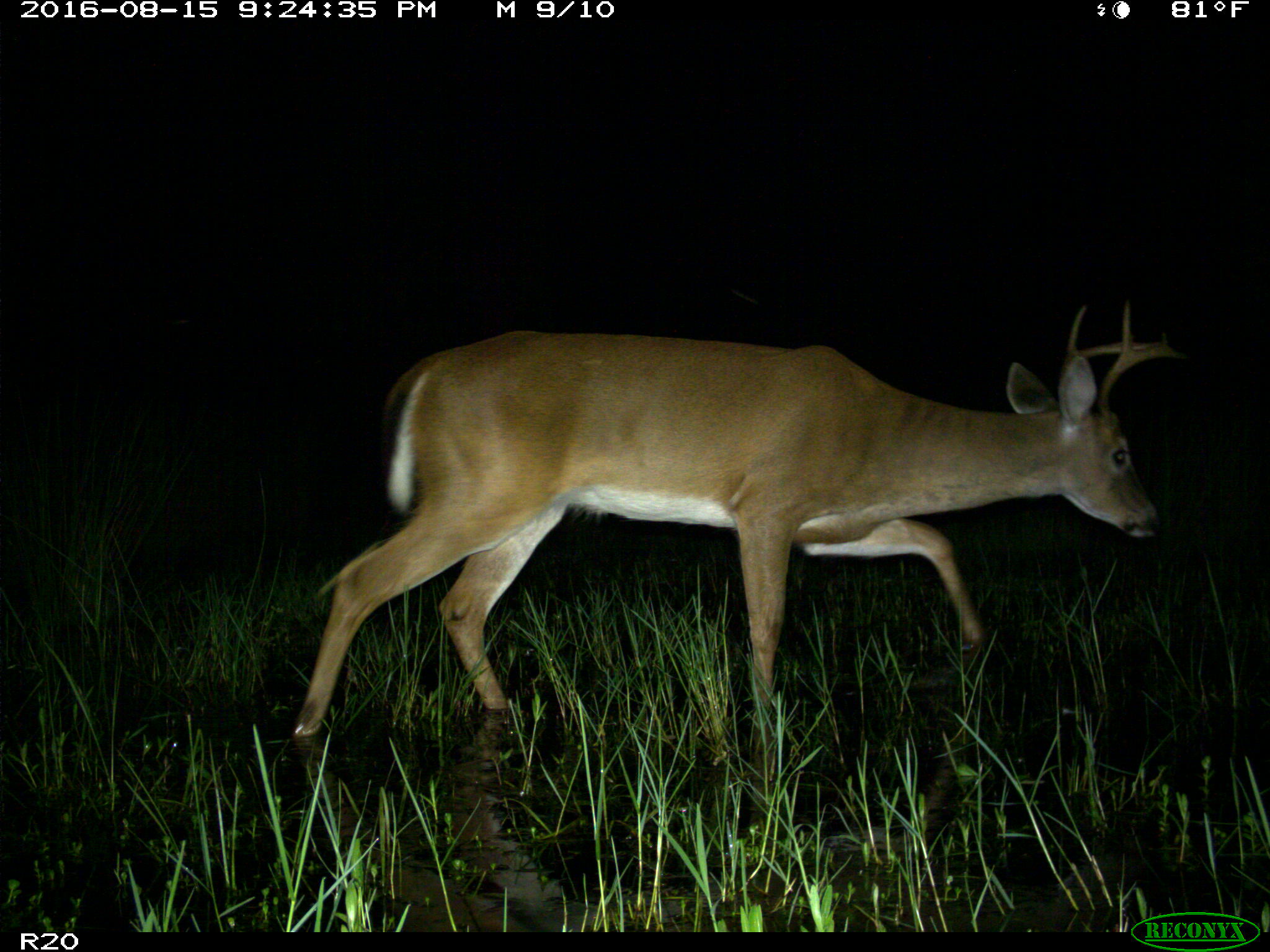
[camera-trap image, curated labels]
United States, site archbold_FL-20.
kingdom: Animalia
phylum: Chordata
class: Mammalia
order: Artiodactyla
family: Cervidae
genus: Odocoileus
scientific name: Odocoileus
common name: deer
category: unidentified deer